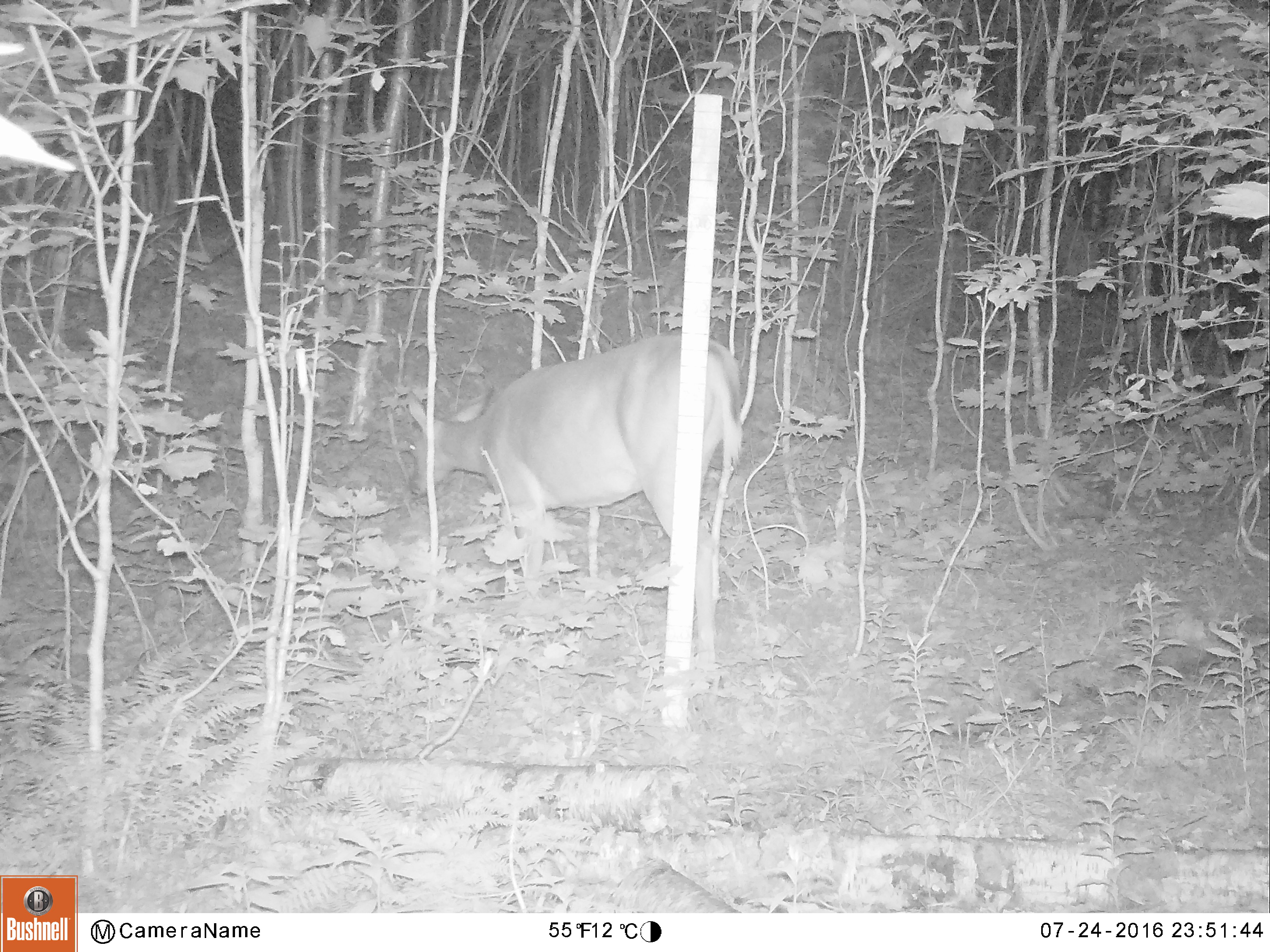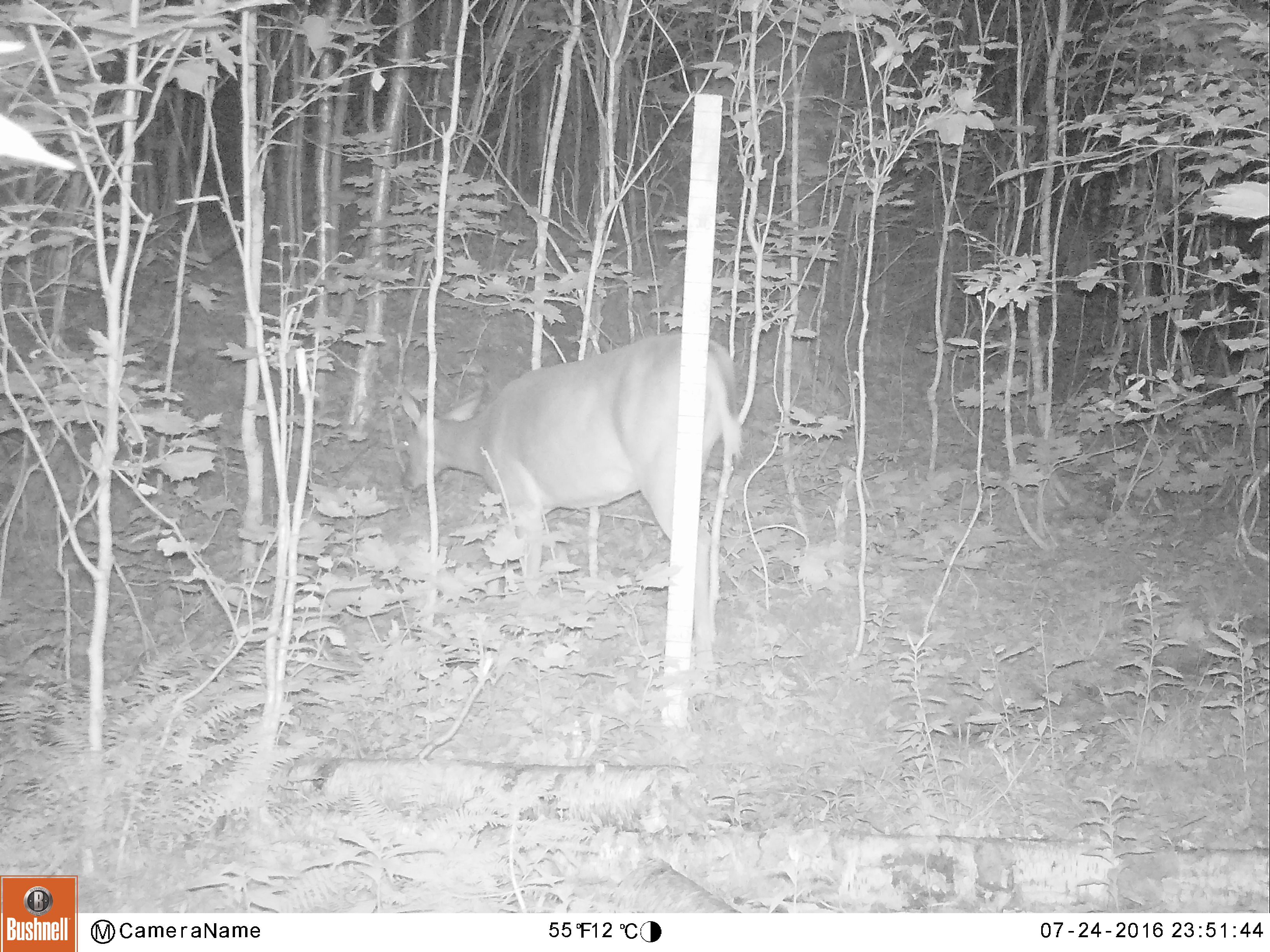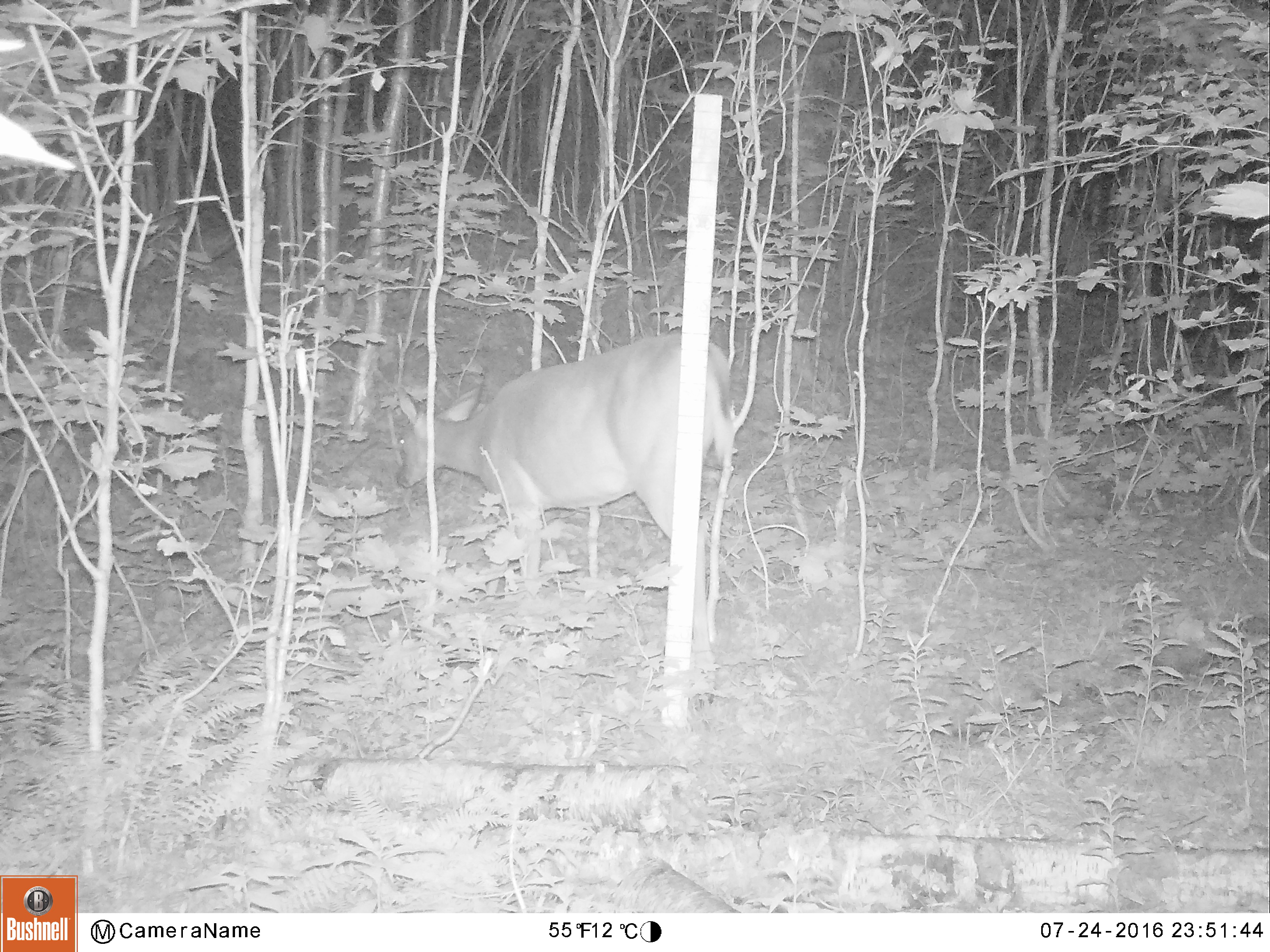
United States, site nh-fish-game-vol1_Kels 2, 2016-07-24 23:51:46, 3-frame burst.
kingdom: Animalia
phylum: Chordata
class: Mammalia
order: Artiodactyla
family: Cervidae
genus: Odocoileus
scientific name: Odocoileus virginianus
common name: white-tailed deer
White-tailed deer (Odocoileus virginianus).